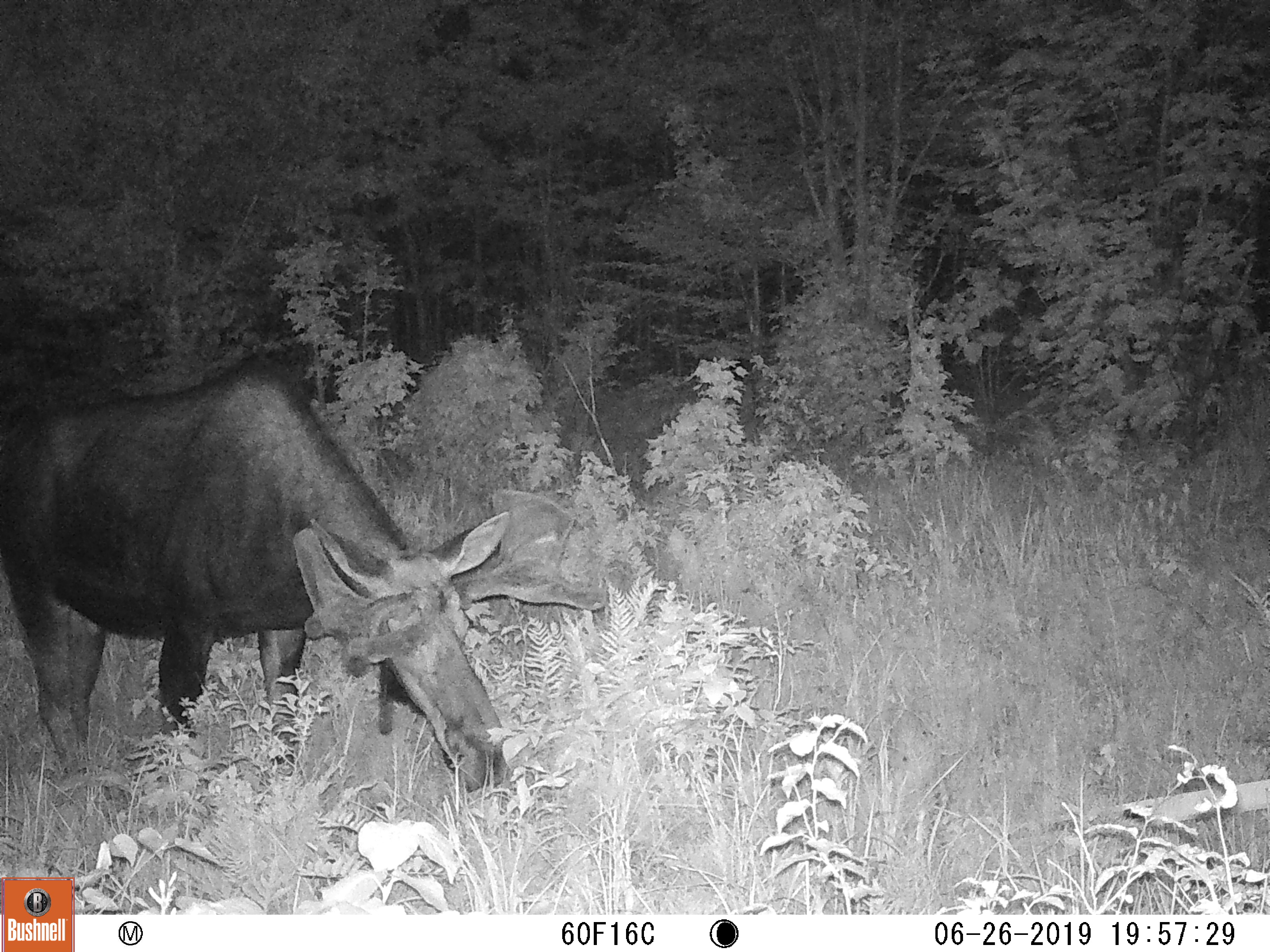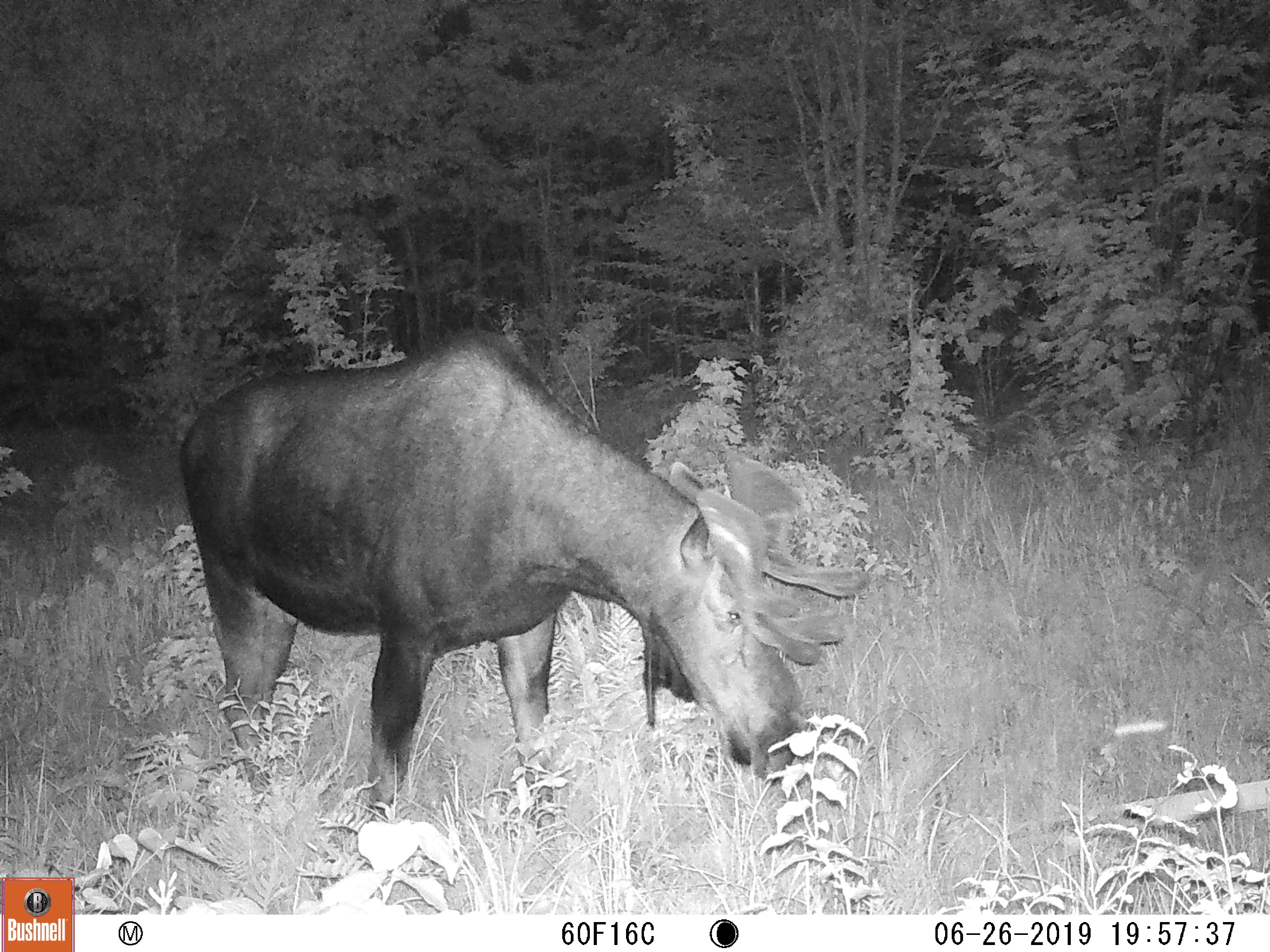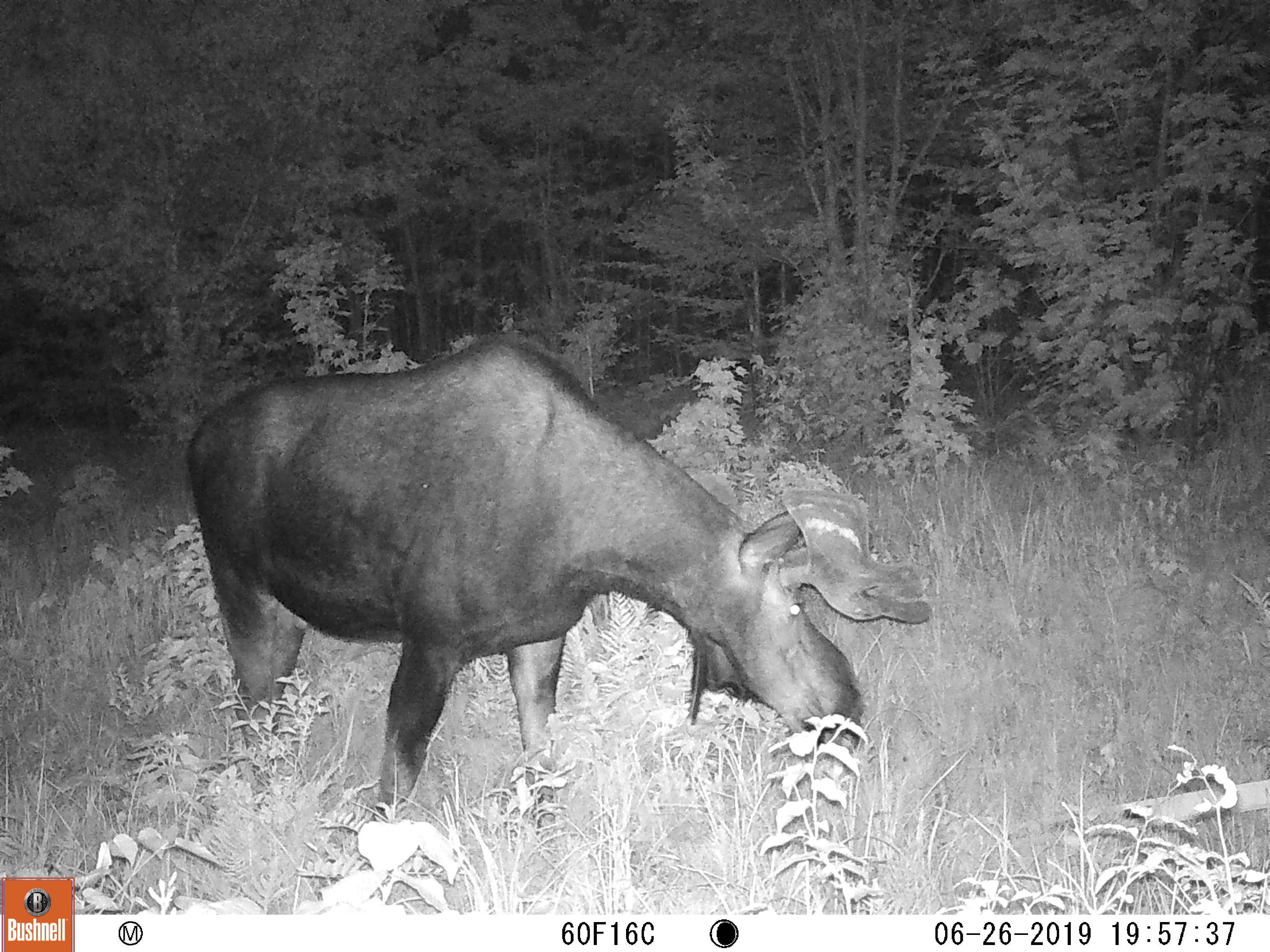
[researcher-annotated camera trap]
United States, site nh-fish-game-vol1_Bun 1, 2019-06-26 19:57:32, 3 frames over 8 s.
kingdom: Animalia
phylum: Chordata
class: Mammalia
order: Artiodactyla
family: Cervidae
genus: Alces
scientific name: Alces alces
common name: moose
Moose (Alces alces).